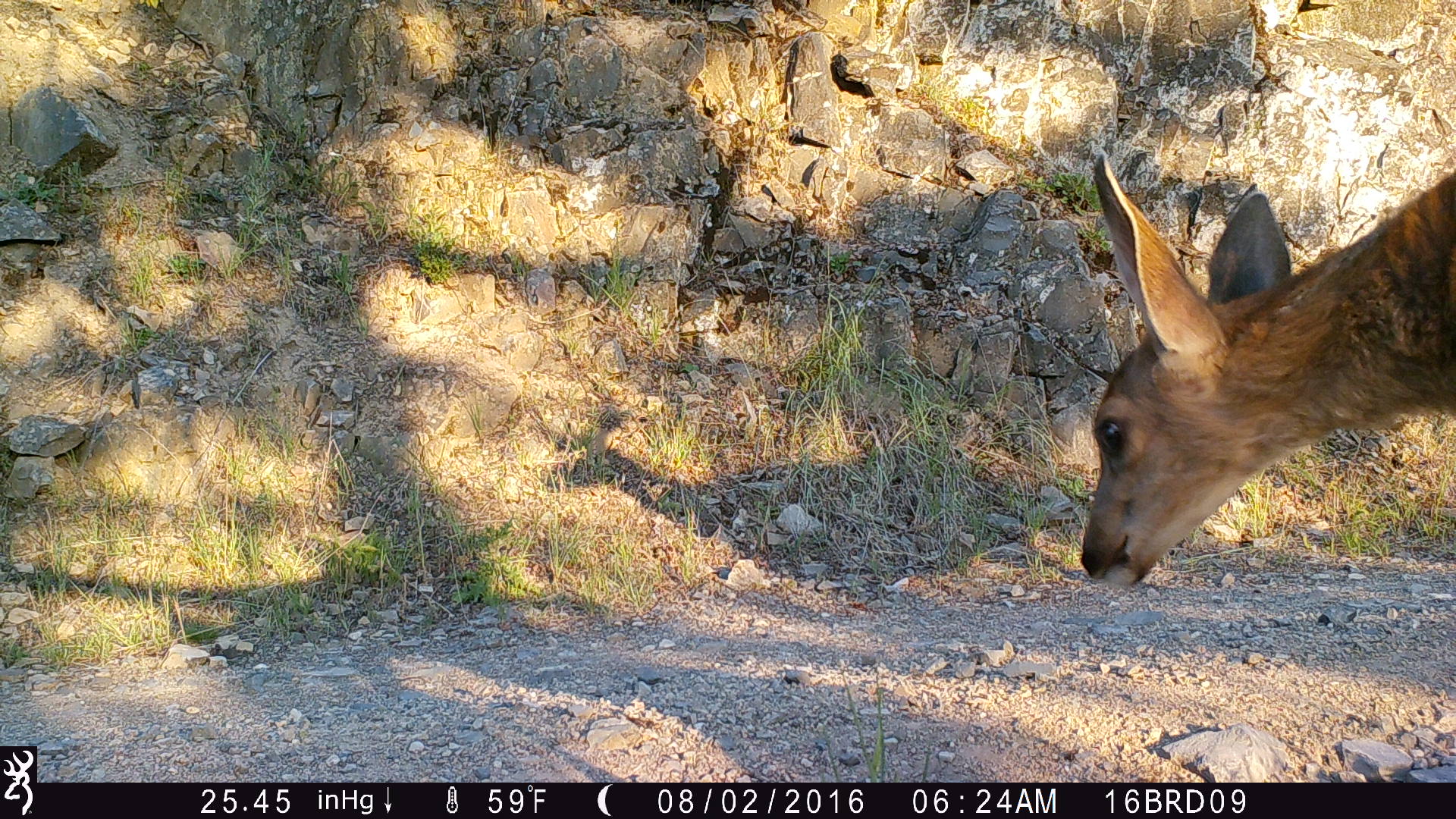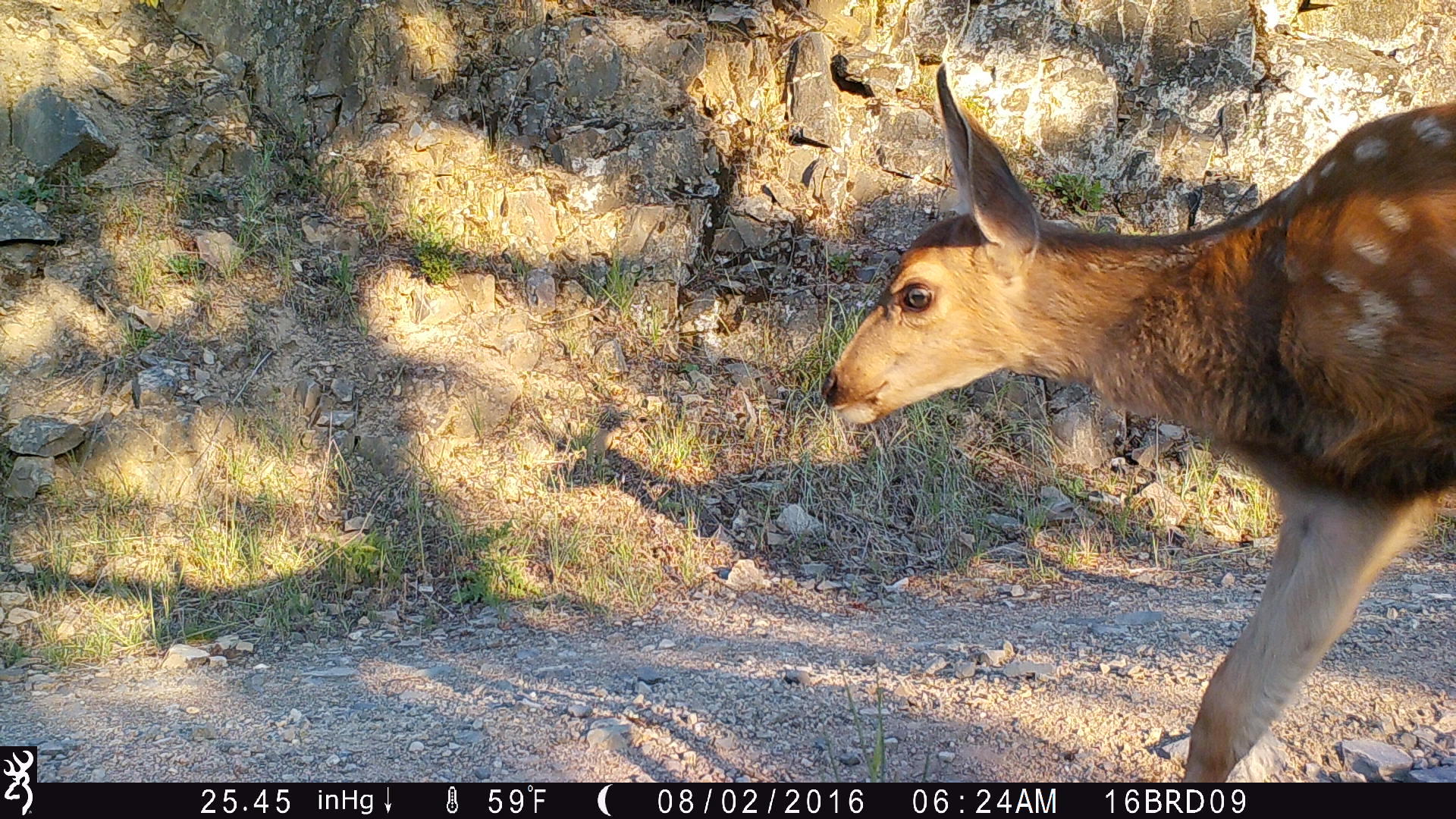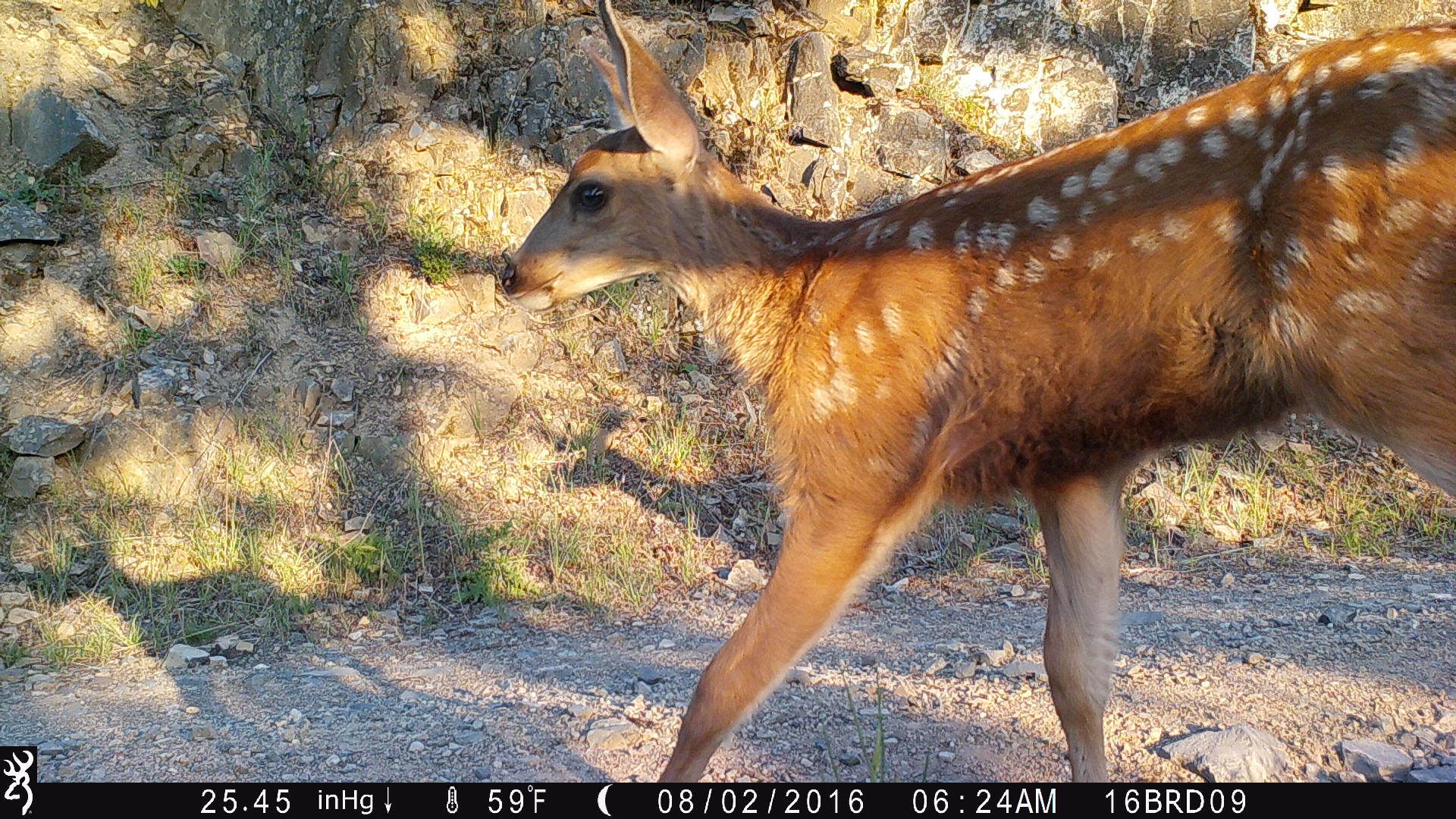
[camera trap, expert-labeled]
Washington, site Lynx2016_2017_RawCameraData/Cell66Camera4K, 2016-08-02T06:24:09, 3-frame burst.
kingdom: Animalia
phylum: Chordata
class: Mammalia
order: Artiodactyla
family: Cervidae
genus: Odocoileus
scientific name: Odocoileus hemionus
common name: mule deer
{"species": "Odocoileus hemionus (mule deer)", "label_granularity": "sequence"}